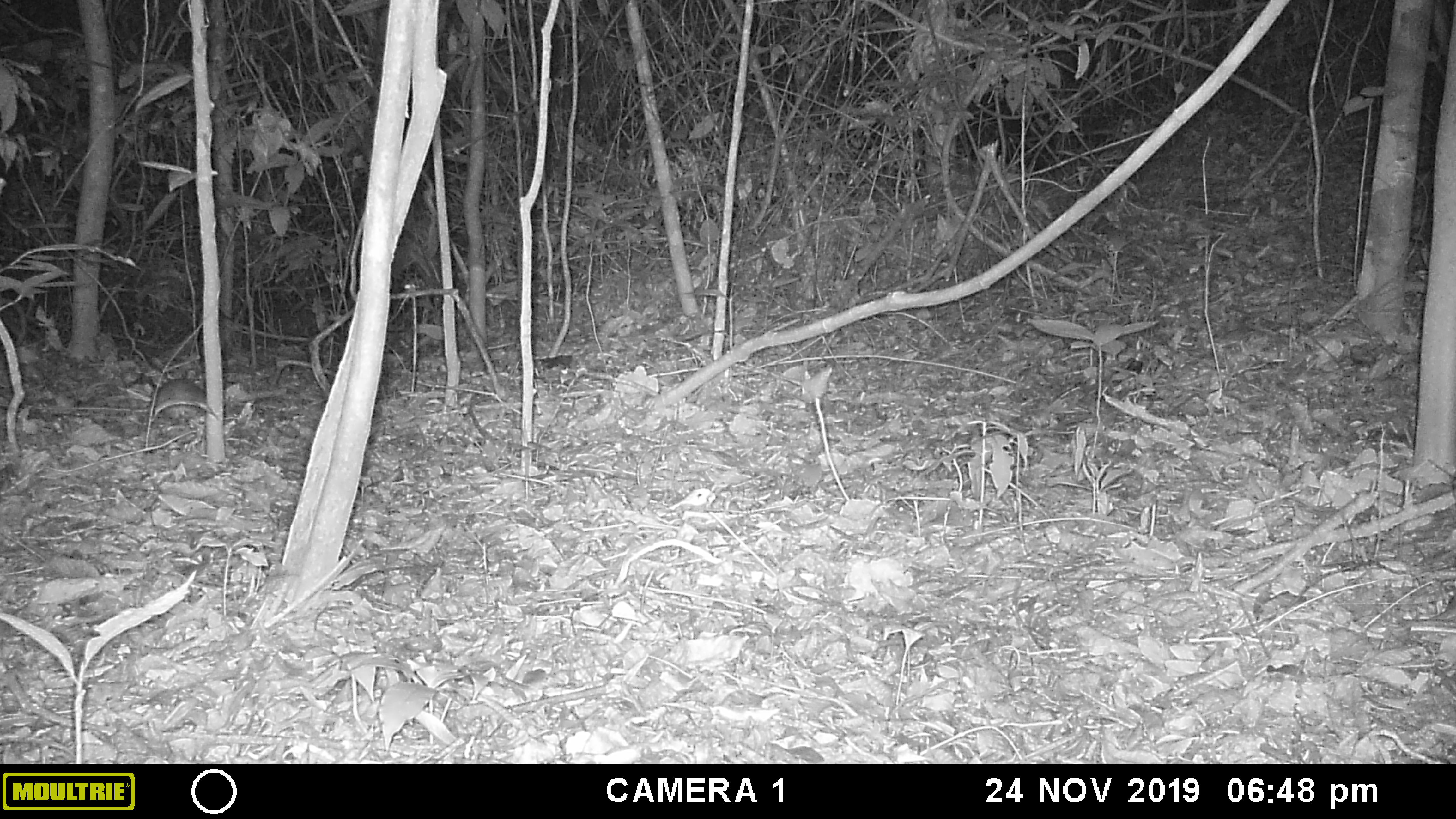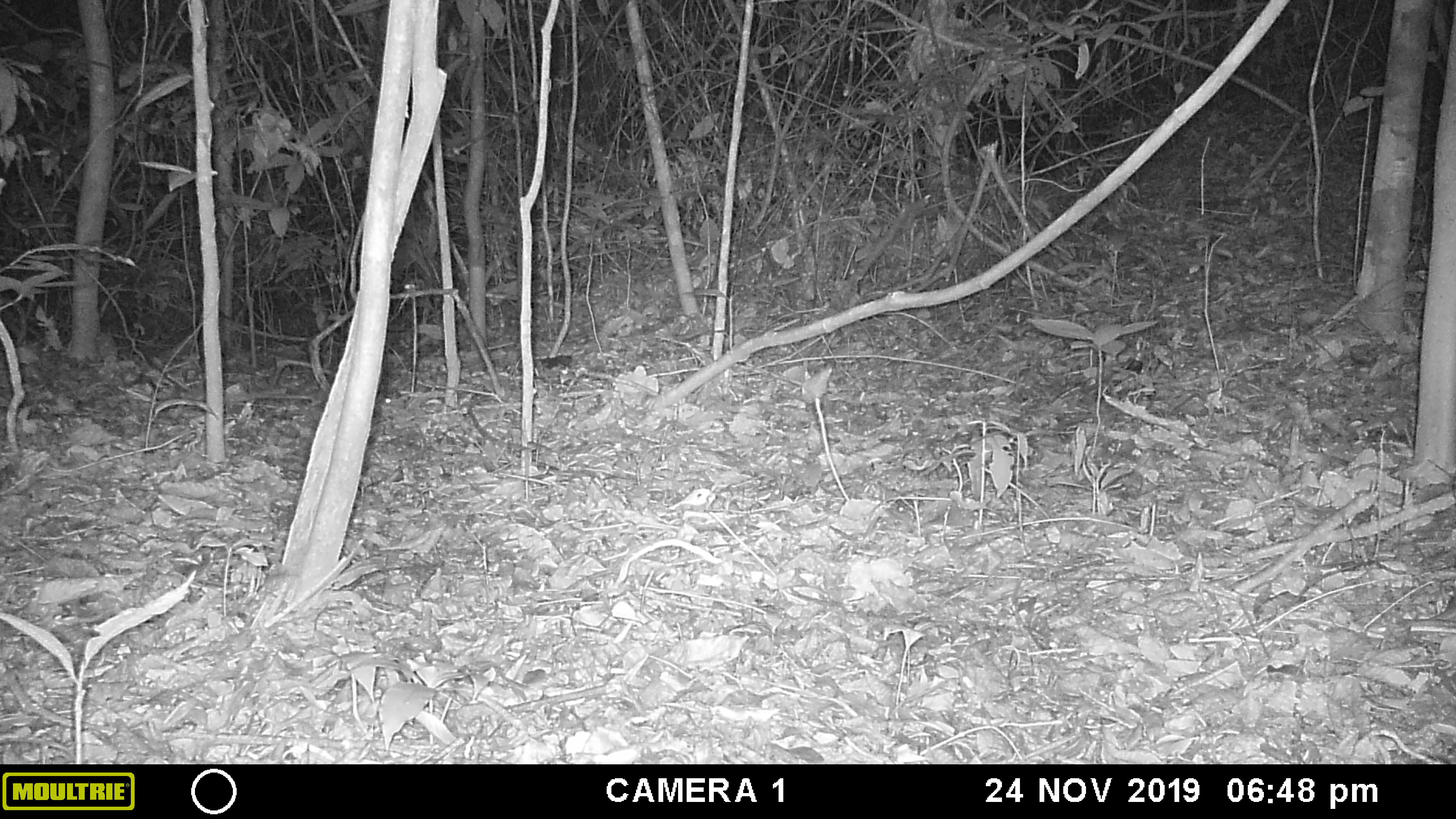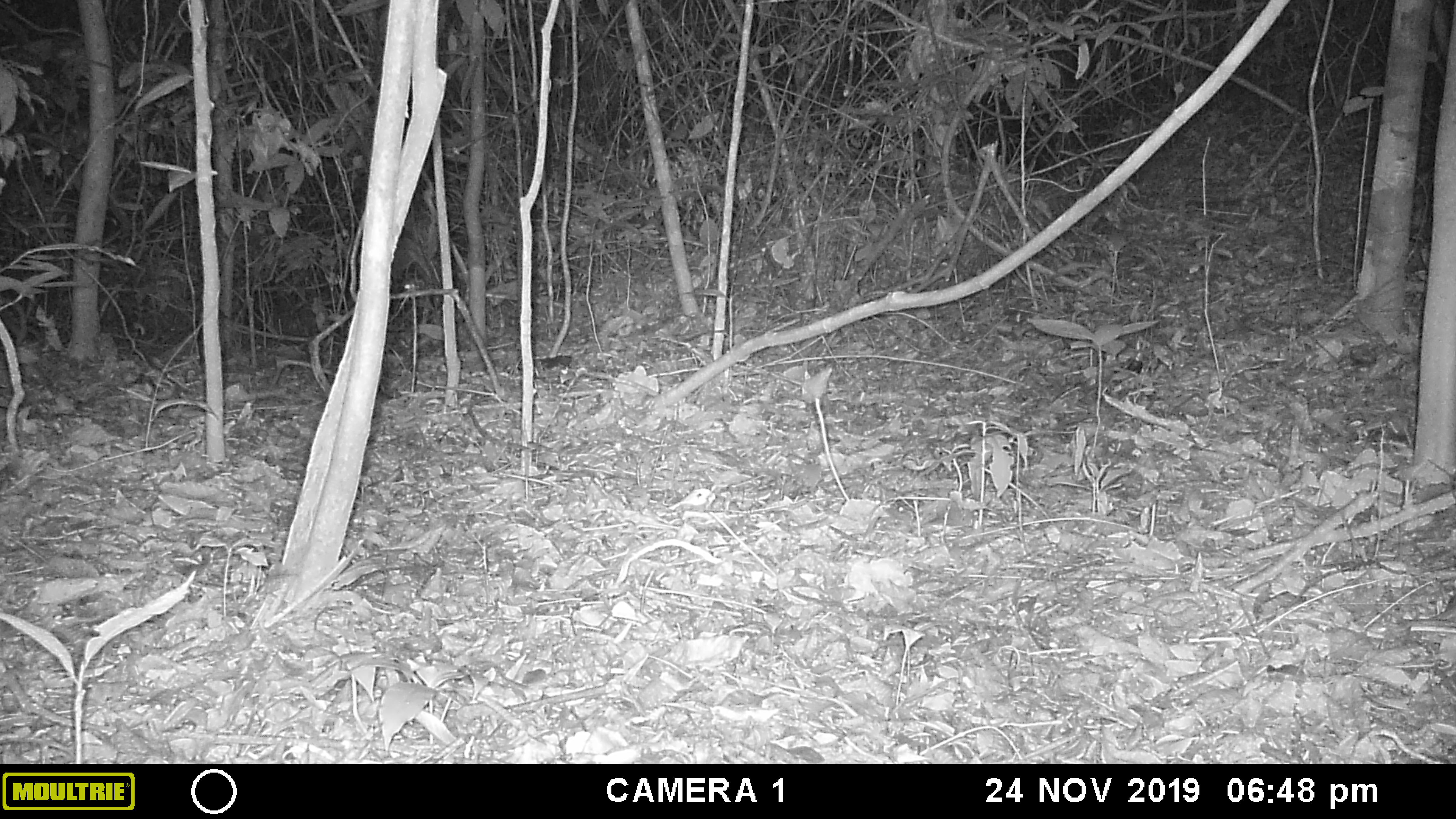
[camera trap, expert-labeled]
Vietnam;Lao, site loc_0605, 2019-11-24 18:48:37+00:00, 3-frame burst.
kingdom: Animalia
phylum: Chordata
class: Mammalia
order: Rodentia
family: Muridae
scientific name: Muridae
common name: old-world mice and rats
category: unidentified murid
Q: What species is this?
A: Unidentified murid (old-world mice and rats) (Muridae).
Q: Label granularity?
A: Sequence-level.